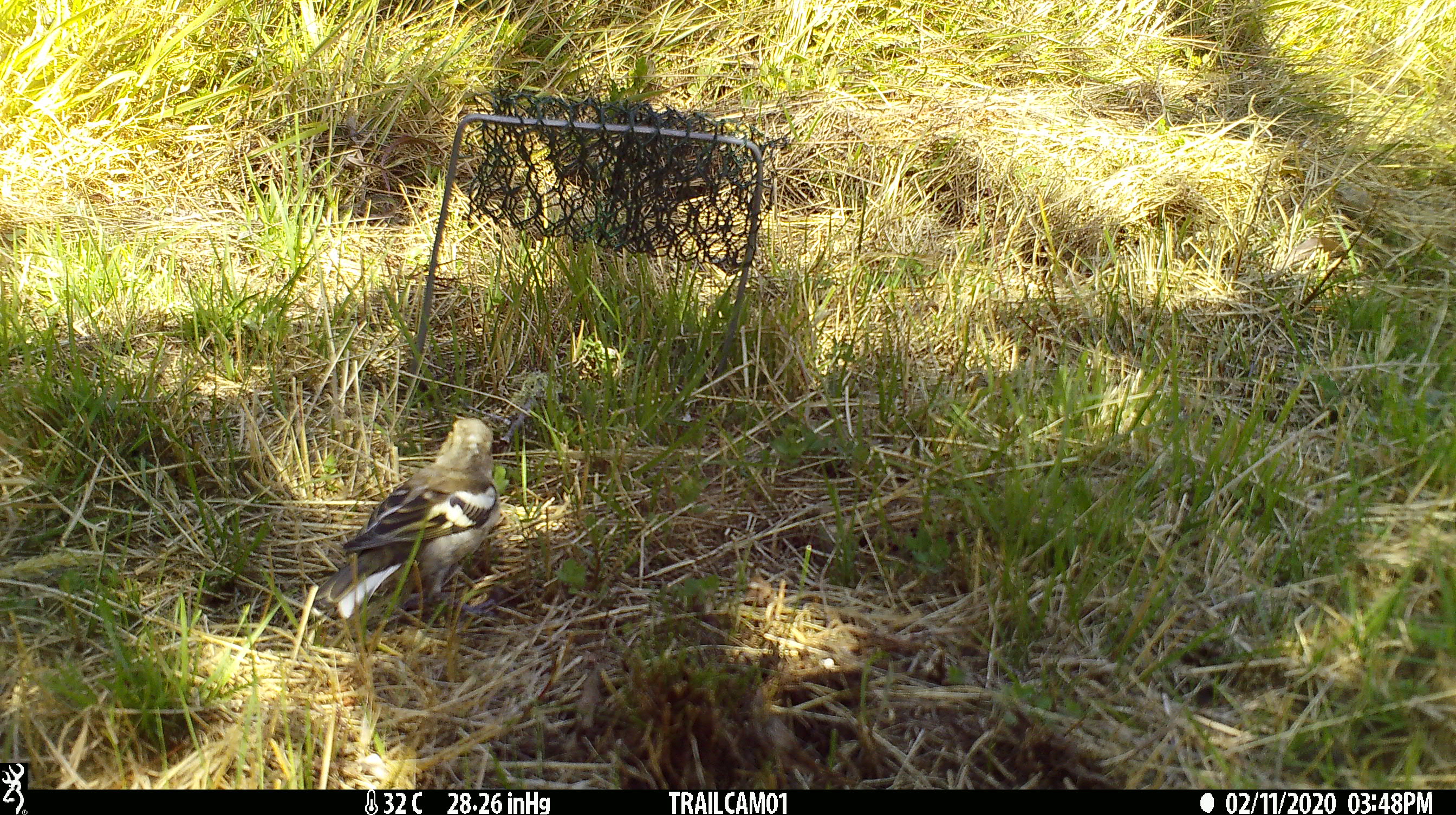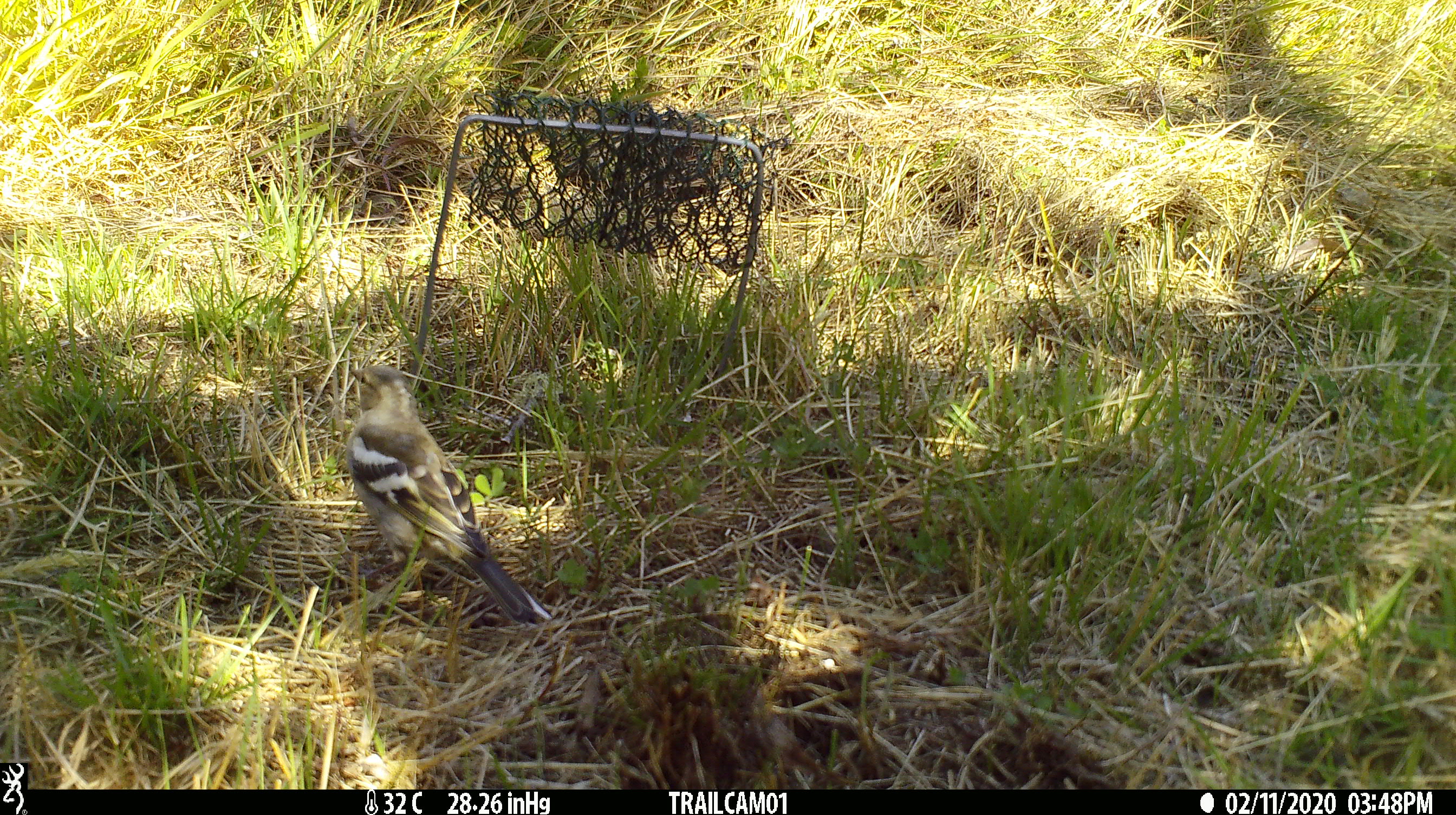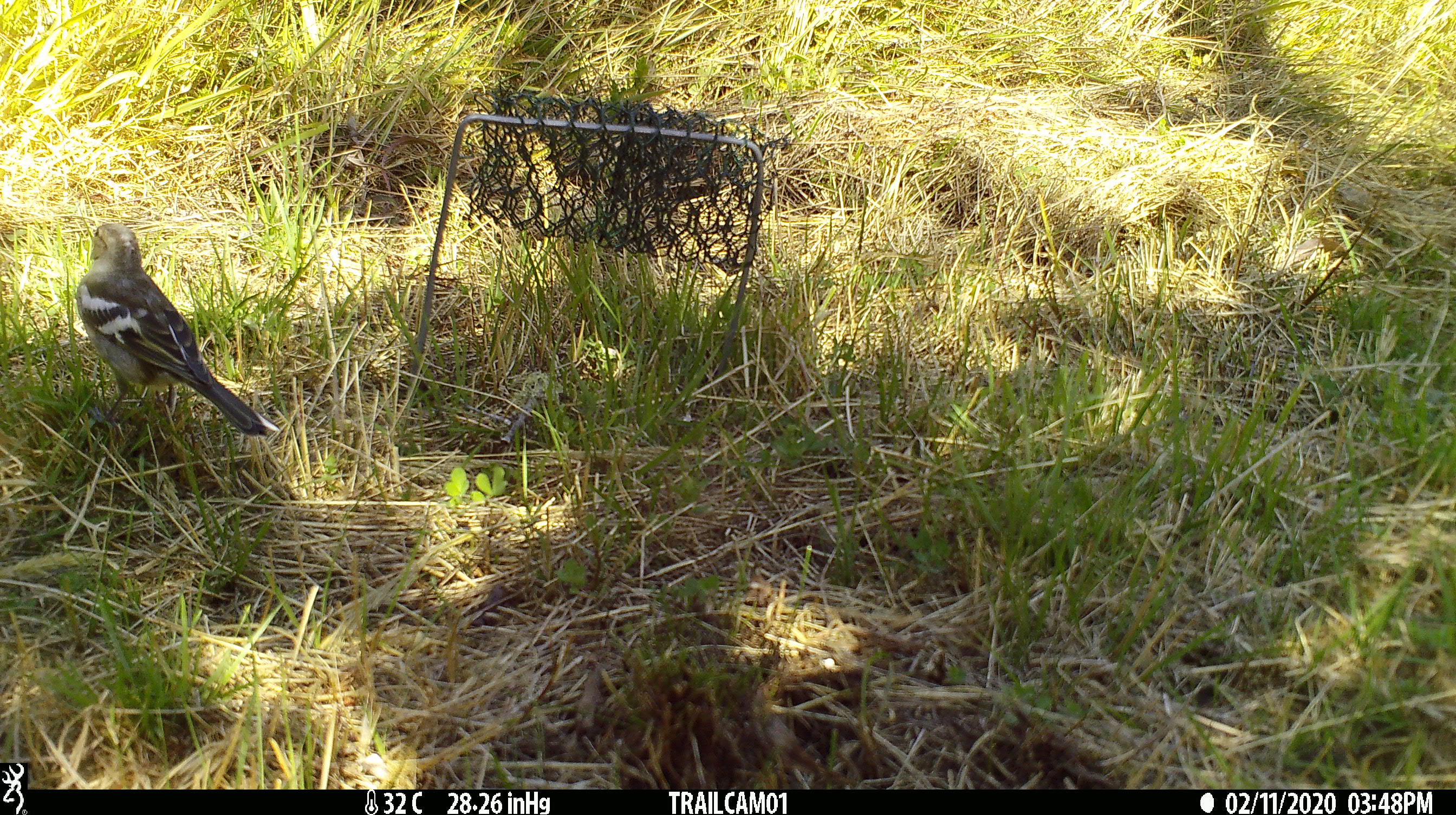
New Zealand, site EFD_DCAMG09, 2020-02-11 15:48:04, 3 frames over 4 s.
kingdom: Animalia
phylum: Chordata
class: Aves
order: Passeriformes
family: Fringillidae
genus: Fringilla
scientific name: Fringilla coelebs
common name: common chaffinch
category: chaffinch